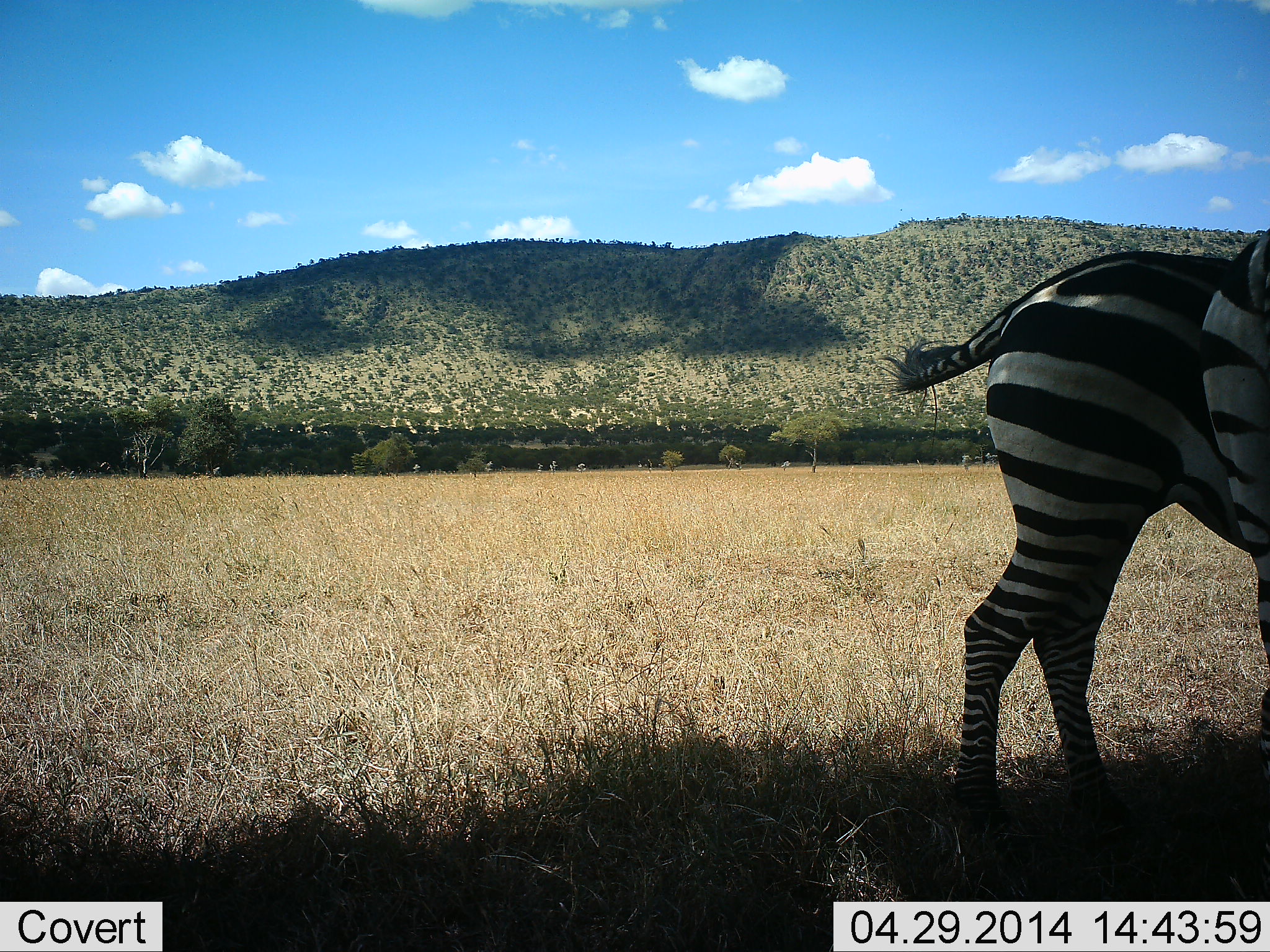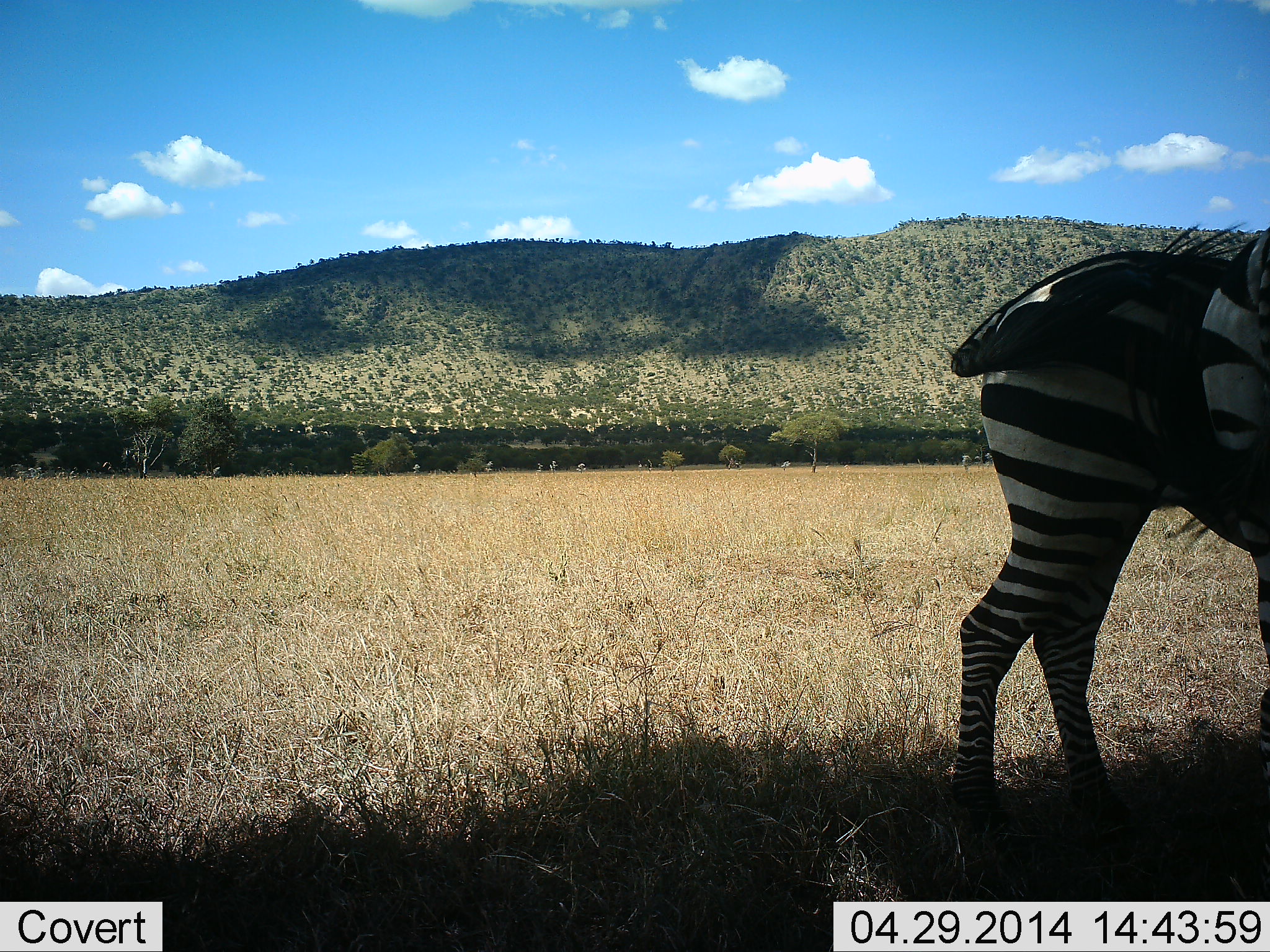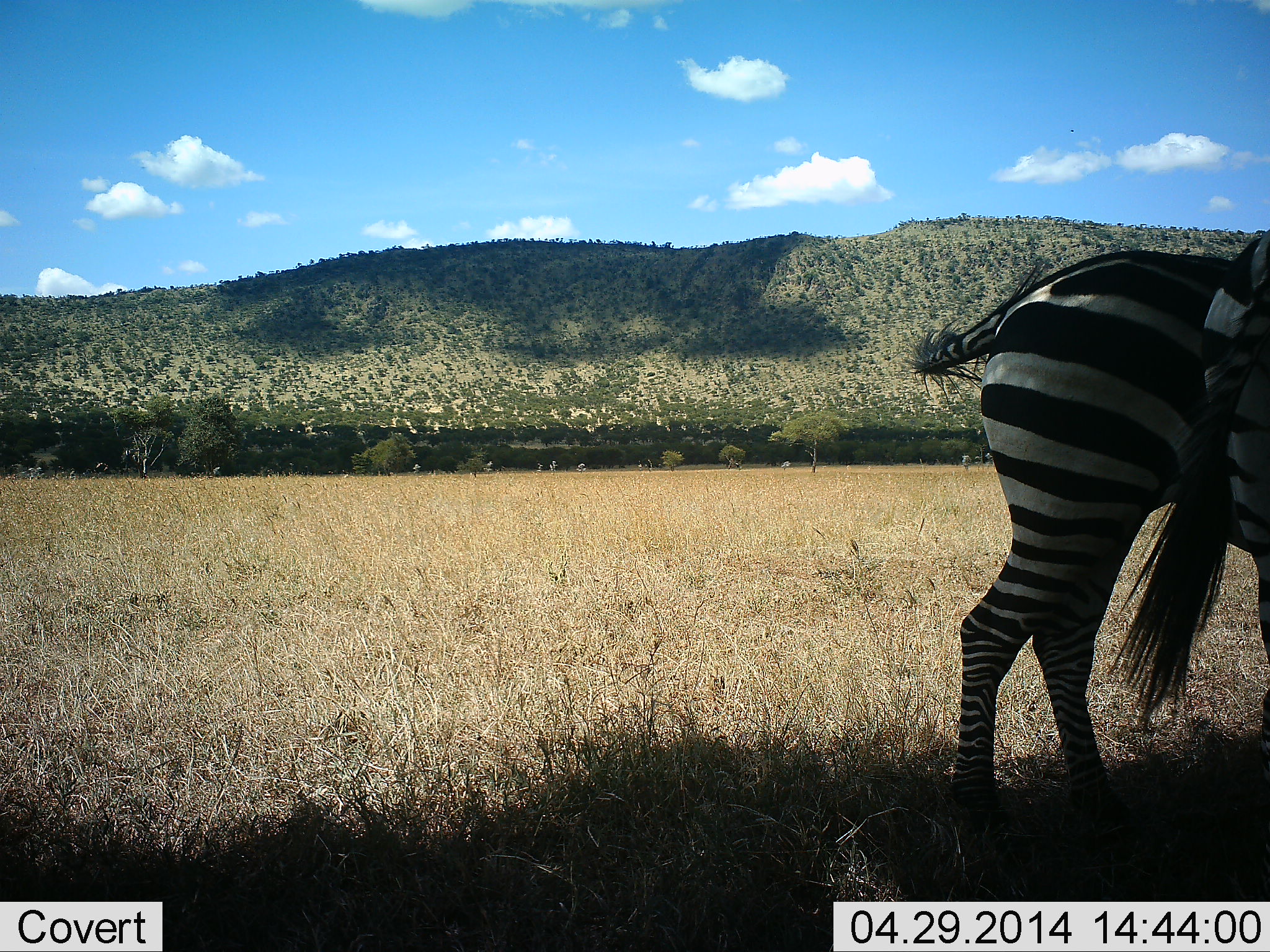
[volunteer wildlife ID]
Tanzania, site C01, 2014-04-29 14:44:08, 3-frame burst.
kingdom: Animalia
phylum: Chordata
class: Mammalia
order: Perissodactyla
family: Equidae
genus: Equus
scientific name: Equus quagga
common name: plains zebra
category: zebra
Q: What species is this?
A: Zebra (plains zebra) (Equus quagga).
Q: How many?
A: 2.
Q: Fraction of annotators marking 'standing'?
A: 90%.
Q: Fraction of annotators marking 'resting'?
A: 3%.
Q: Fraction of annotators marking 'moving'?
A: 7%.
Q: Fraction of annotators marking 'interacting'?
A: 1%.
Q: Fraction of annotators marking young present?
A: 0%.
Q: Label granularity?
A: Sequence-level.